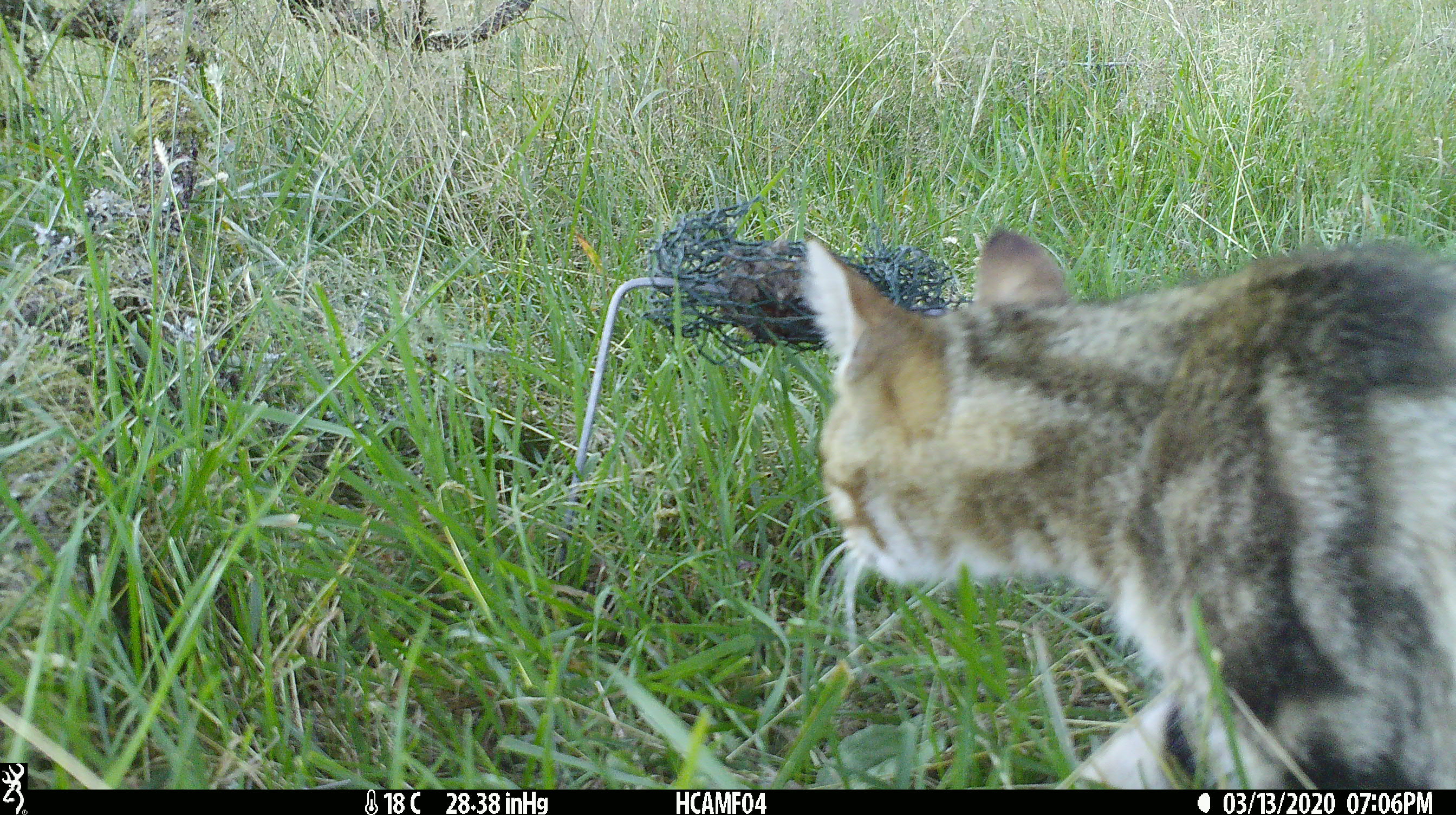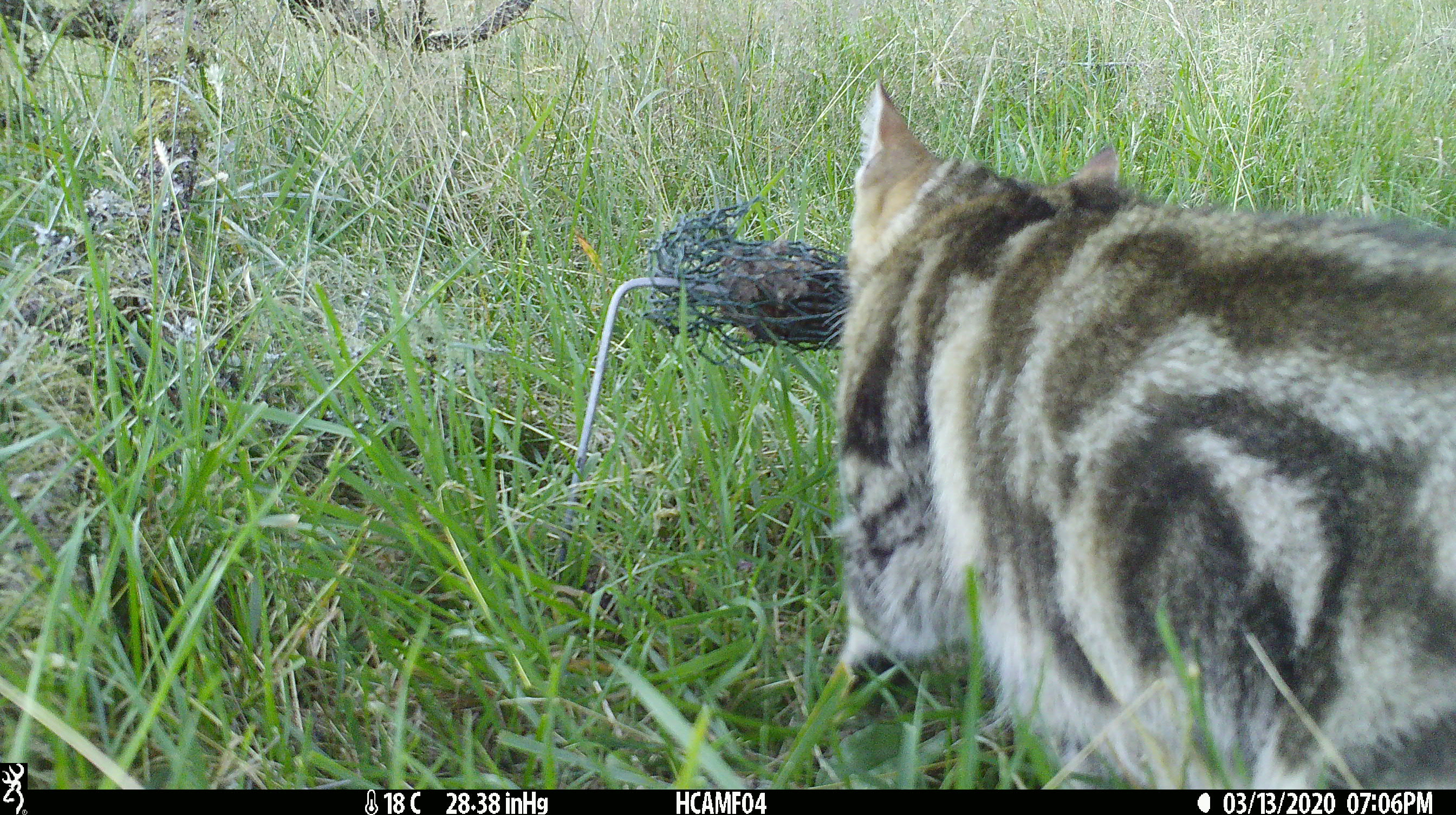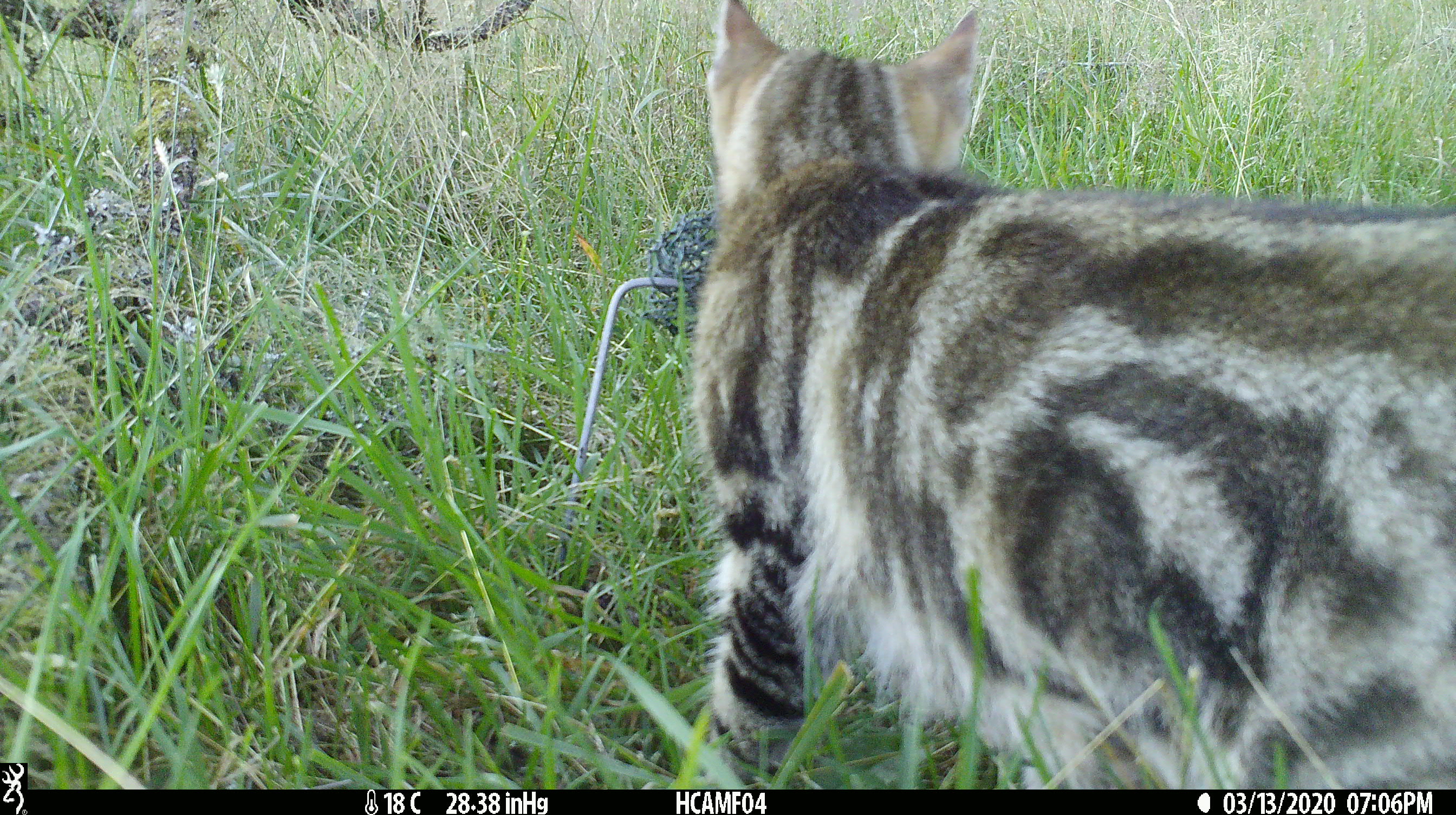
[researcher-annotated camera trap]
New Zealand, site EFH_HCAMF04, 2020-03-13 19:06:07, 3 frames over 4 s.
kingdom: Animalia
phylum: Chordata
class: Mammalia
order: Carnivora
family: Felidae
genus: Felis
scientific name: Felis catus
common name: domestic cat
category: cat